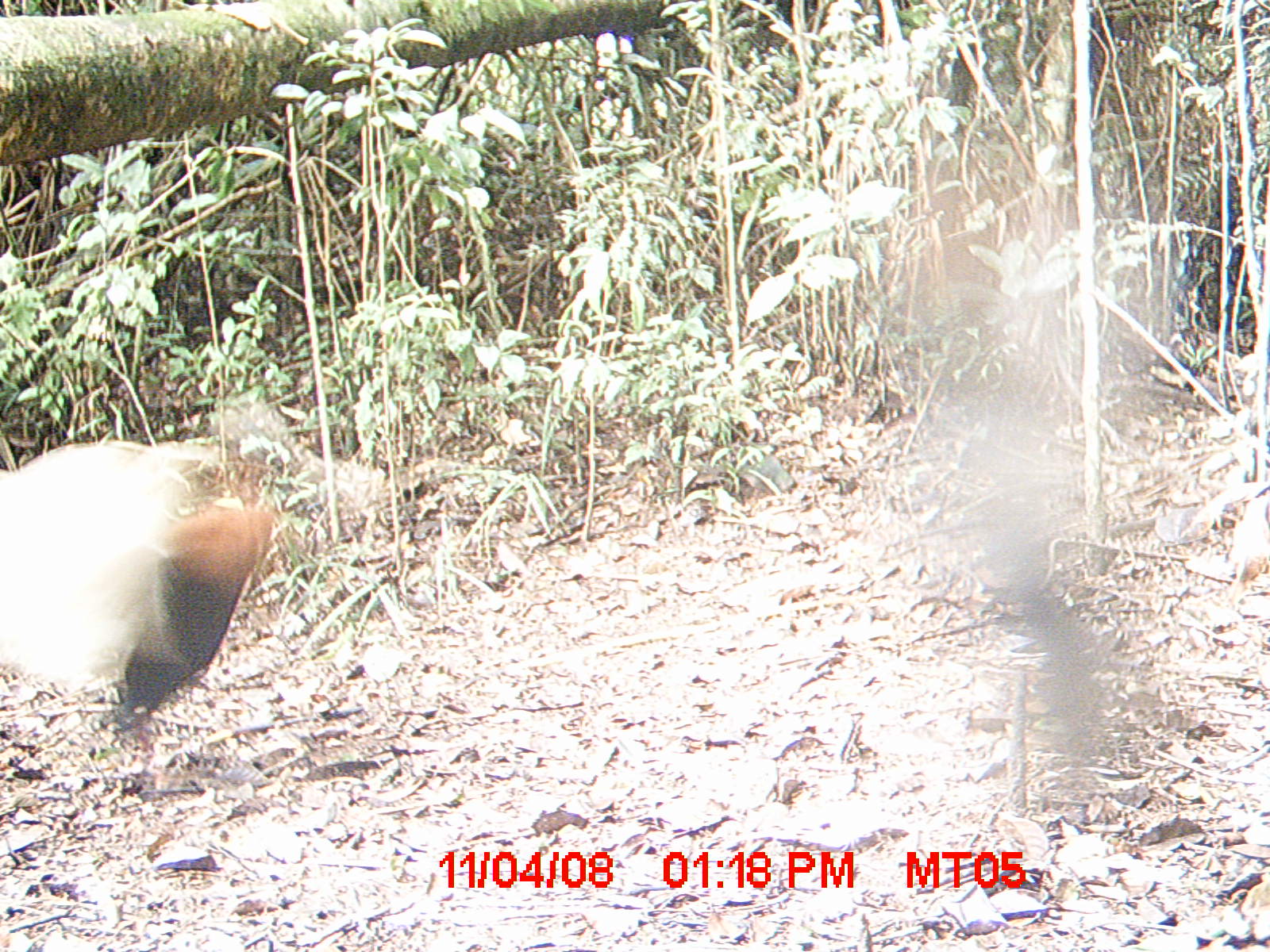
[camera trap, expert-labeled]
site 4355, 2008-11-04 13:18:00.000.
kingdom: Animalia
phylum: Chordata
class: Aves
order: Cuculiformes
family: Cuculidae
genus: Coua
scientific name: Coua serriana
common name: red-breasted coua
Coua serriana (red-breasted coua), count 2.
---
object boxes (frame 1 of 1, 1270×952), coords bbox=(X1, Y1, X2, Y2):
coua serriana: bbox=(0, 439, 272, 754)